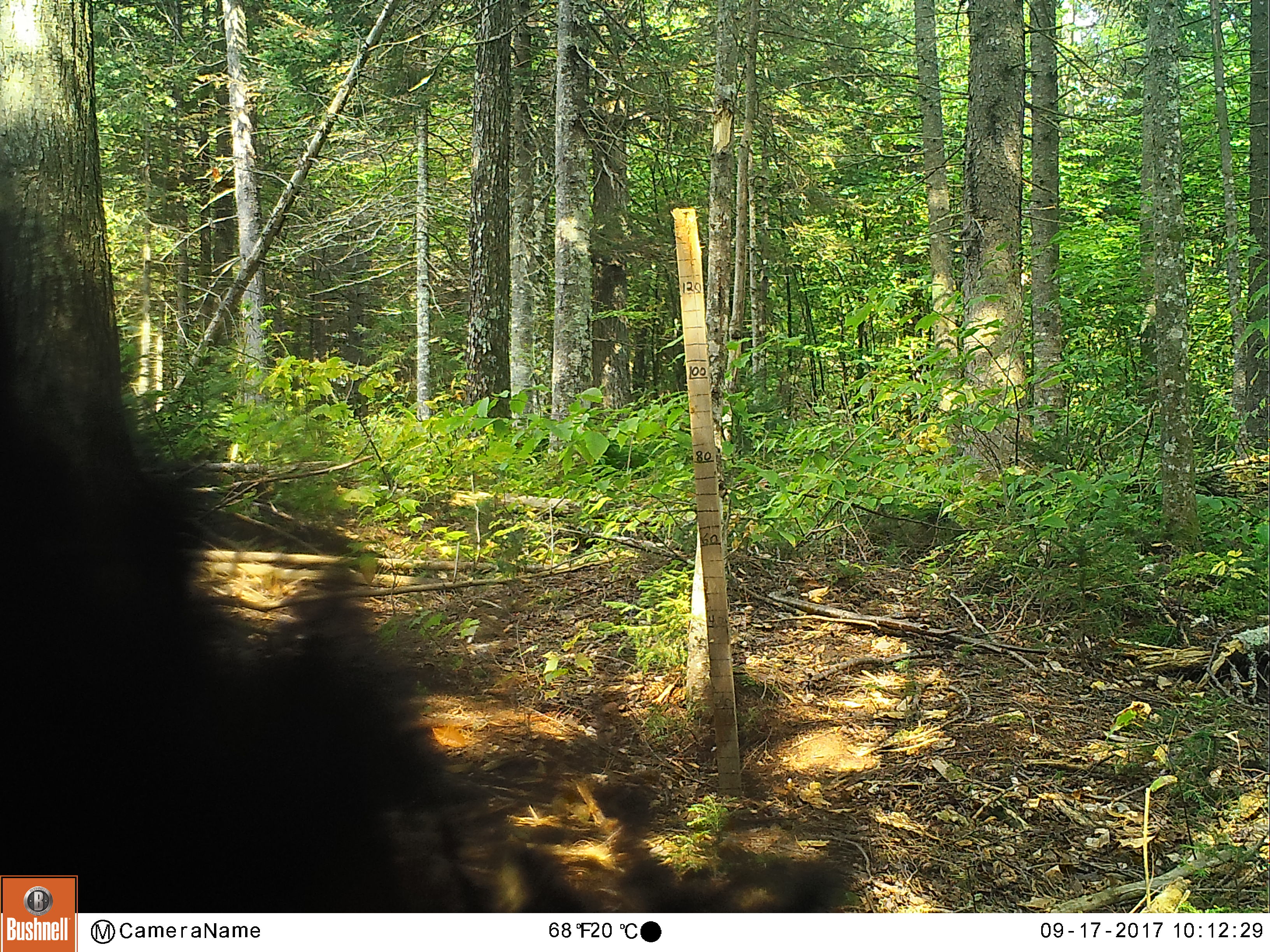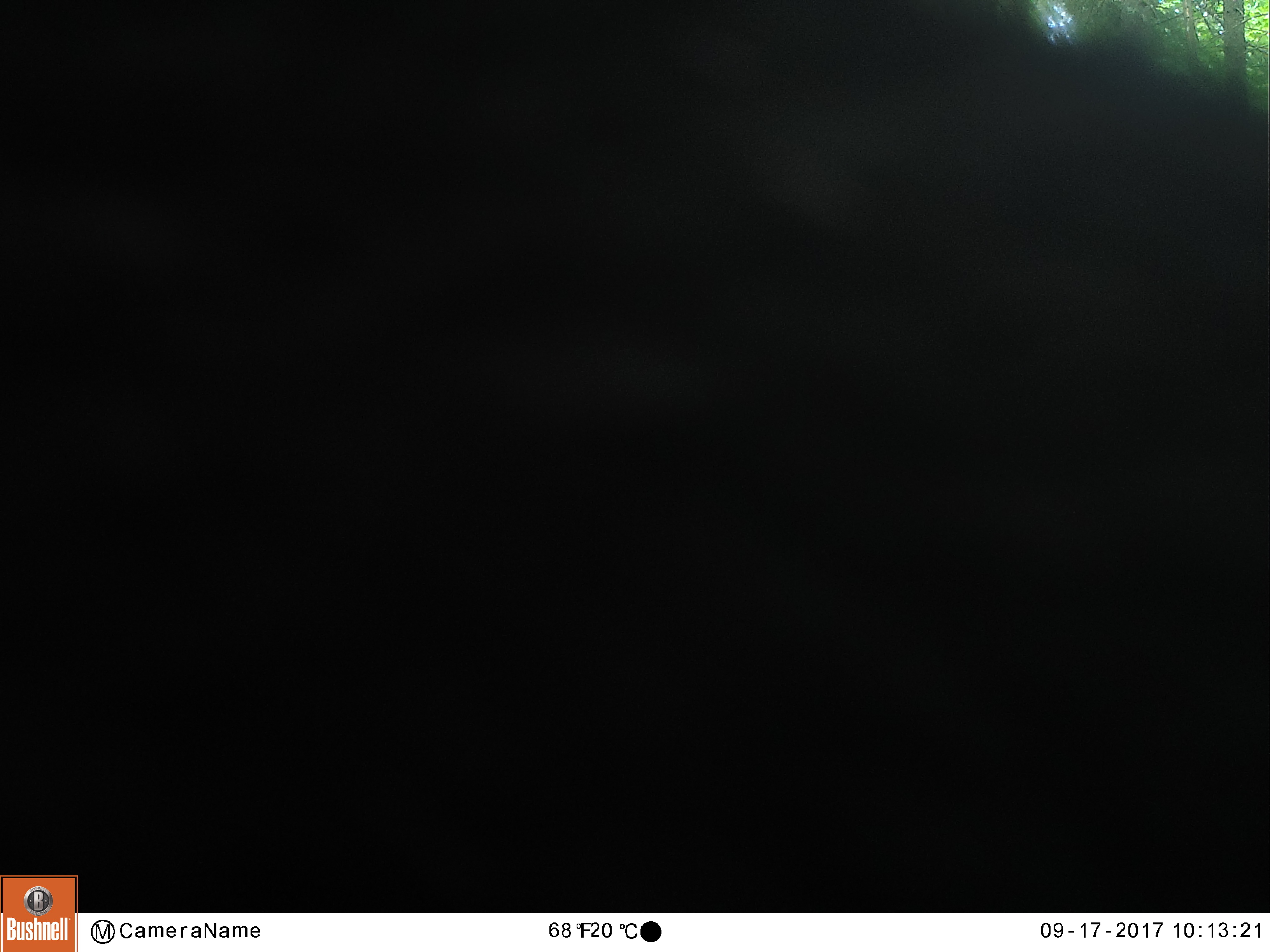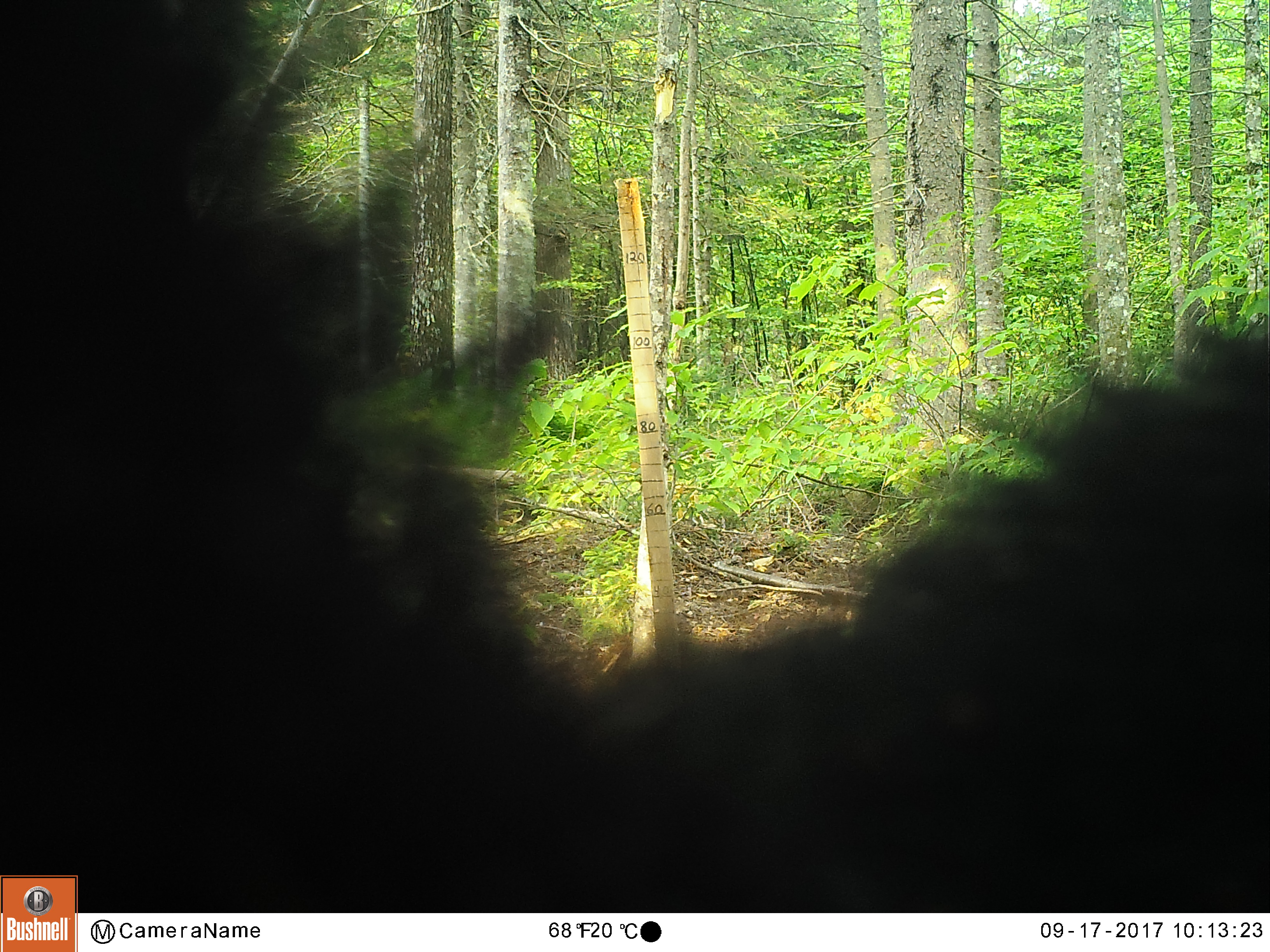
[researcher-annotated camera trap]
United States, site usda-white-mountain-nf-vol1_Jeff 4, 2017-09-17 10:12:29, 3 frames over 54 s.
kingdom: Animalia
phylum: Chordata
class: Mammalia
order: Carnivora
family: Ursidae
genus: Ursus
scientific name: Ursus americanus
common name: black bear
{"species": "black bear (Ursus americanus)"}